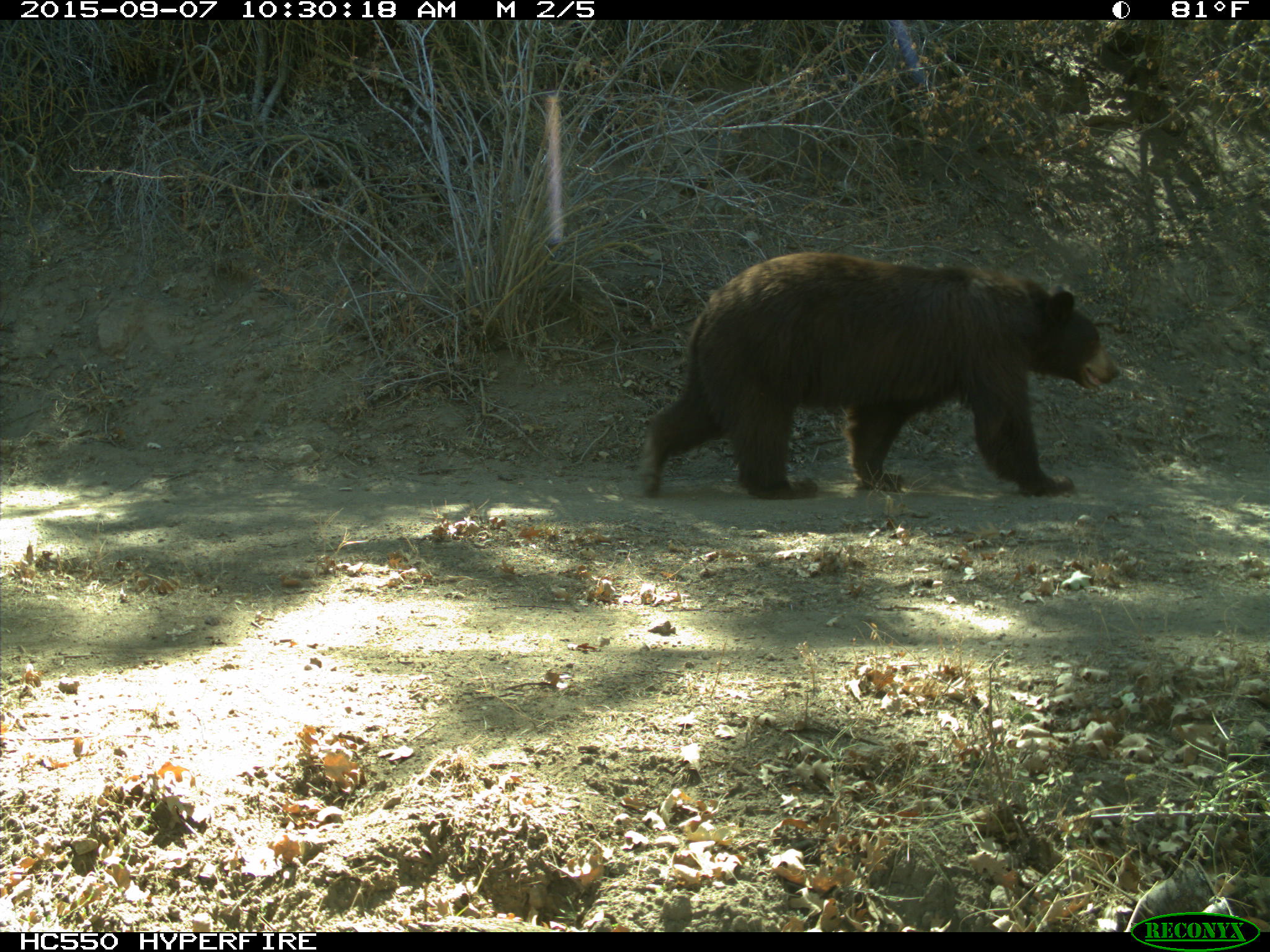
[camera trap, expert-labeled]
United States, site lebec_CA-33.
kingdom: Animalia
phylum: Chordata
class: Mammalia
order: Carnivora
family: Ursidae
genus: Ursus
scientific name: Ursus americanus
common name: american black bear